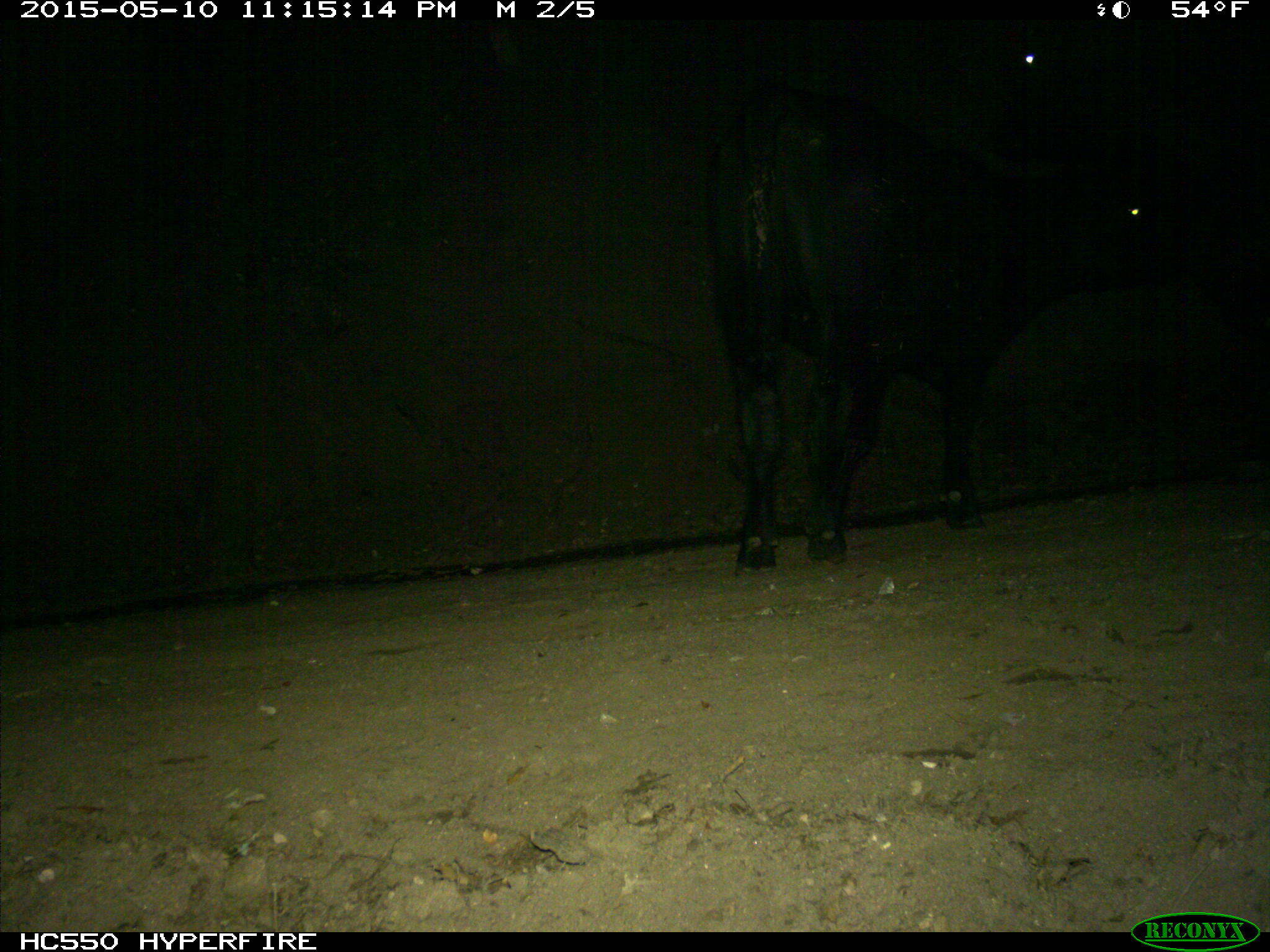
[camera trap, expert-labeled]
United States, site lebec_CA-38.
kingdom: Animalia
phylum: Chordata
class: Mammalia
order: Artiodactyla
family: Bovidae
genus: Bos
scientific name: Bos taurus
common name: domestic cow